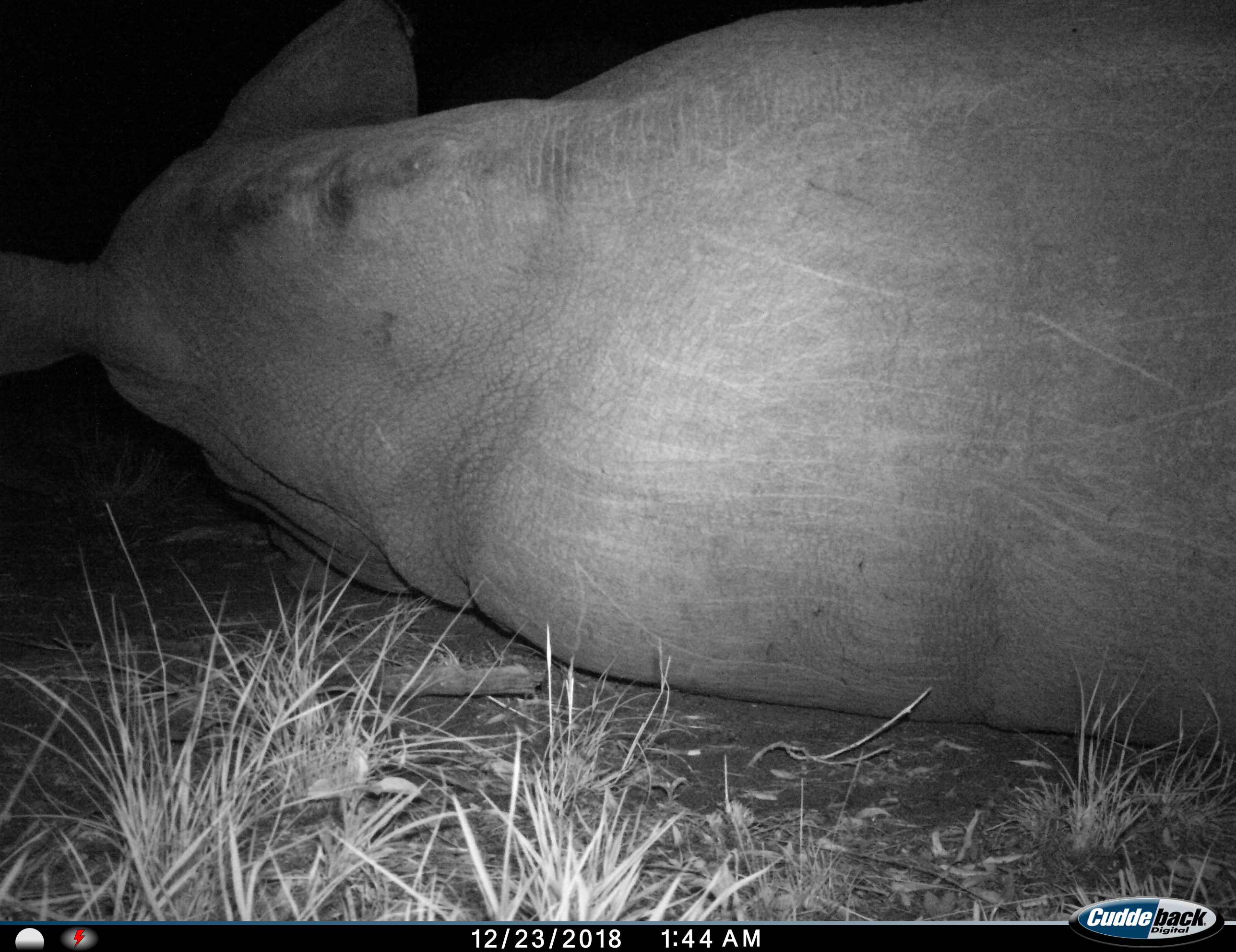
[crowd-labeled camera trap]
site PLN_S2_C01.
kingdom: Animalia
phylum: Chordata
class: Mammalia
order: Perissodactyla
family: Rhinocerotidae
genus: Ceratotherium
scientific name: Ceratotherium simum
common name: white rhinoceros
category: rhinoceroswhite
Rhinoceroswhite (white rhinoceros) (Ceratotherium simum), count 1. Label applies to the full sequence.